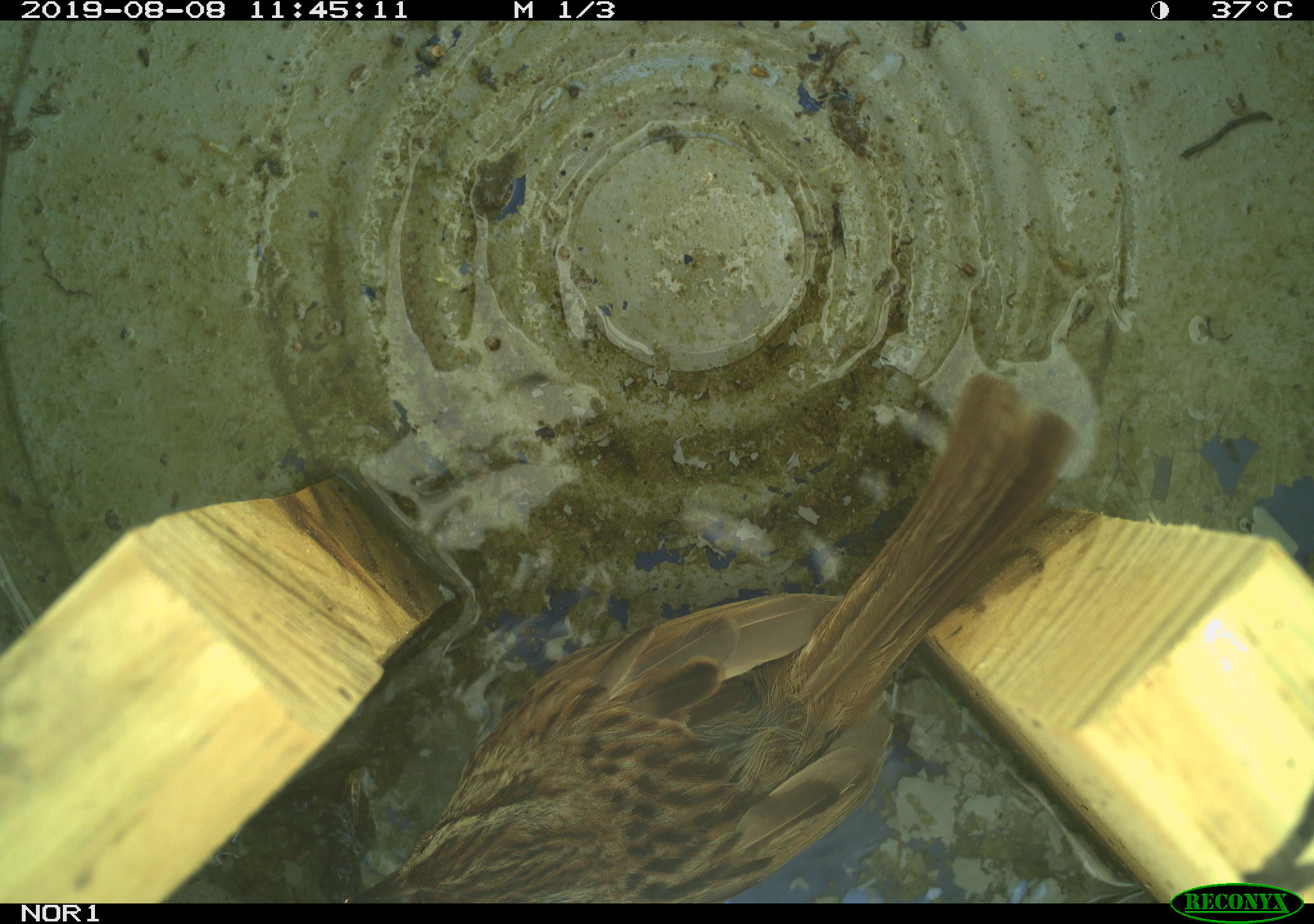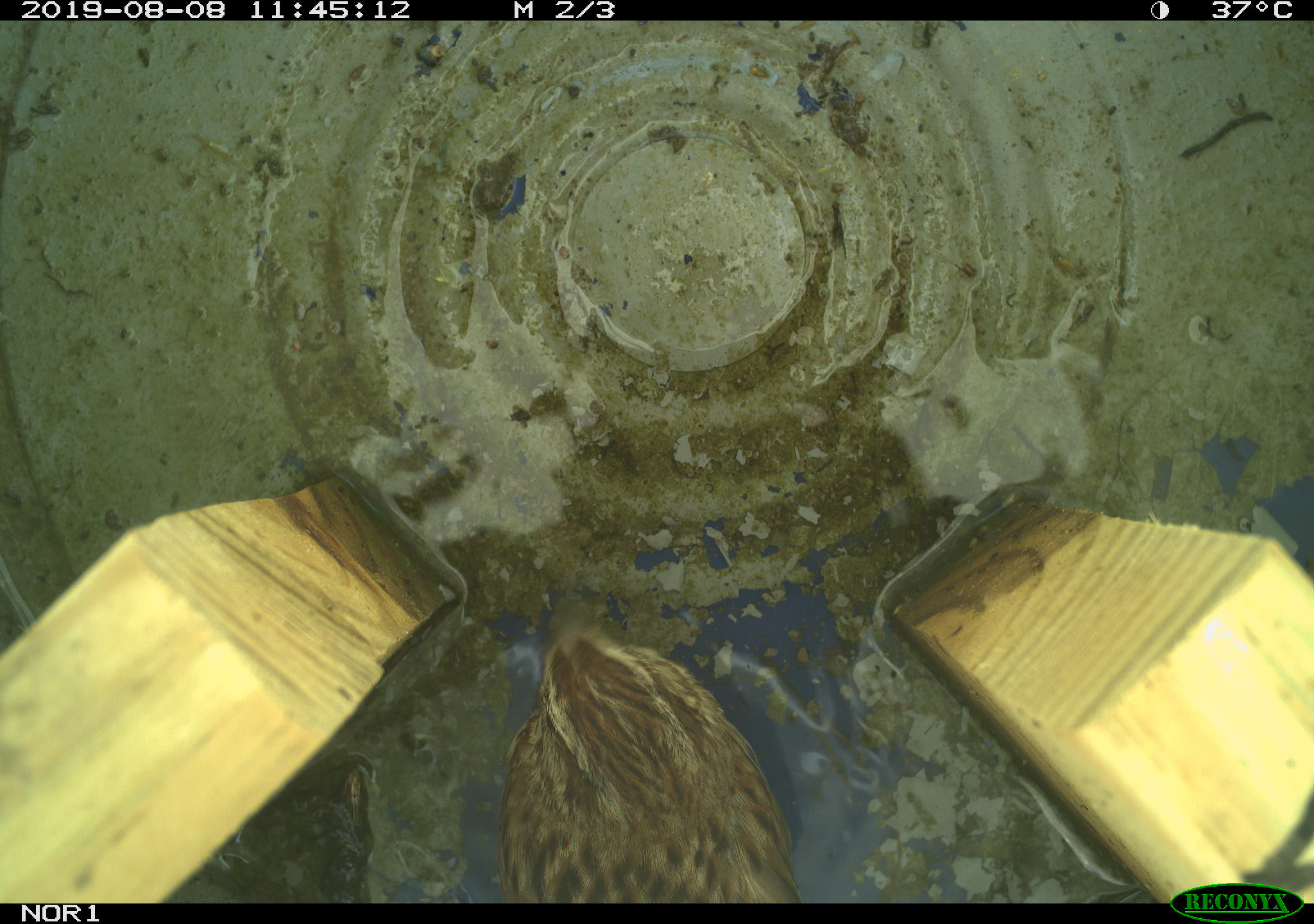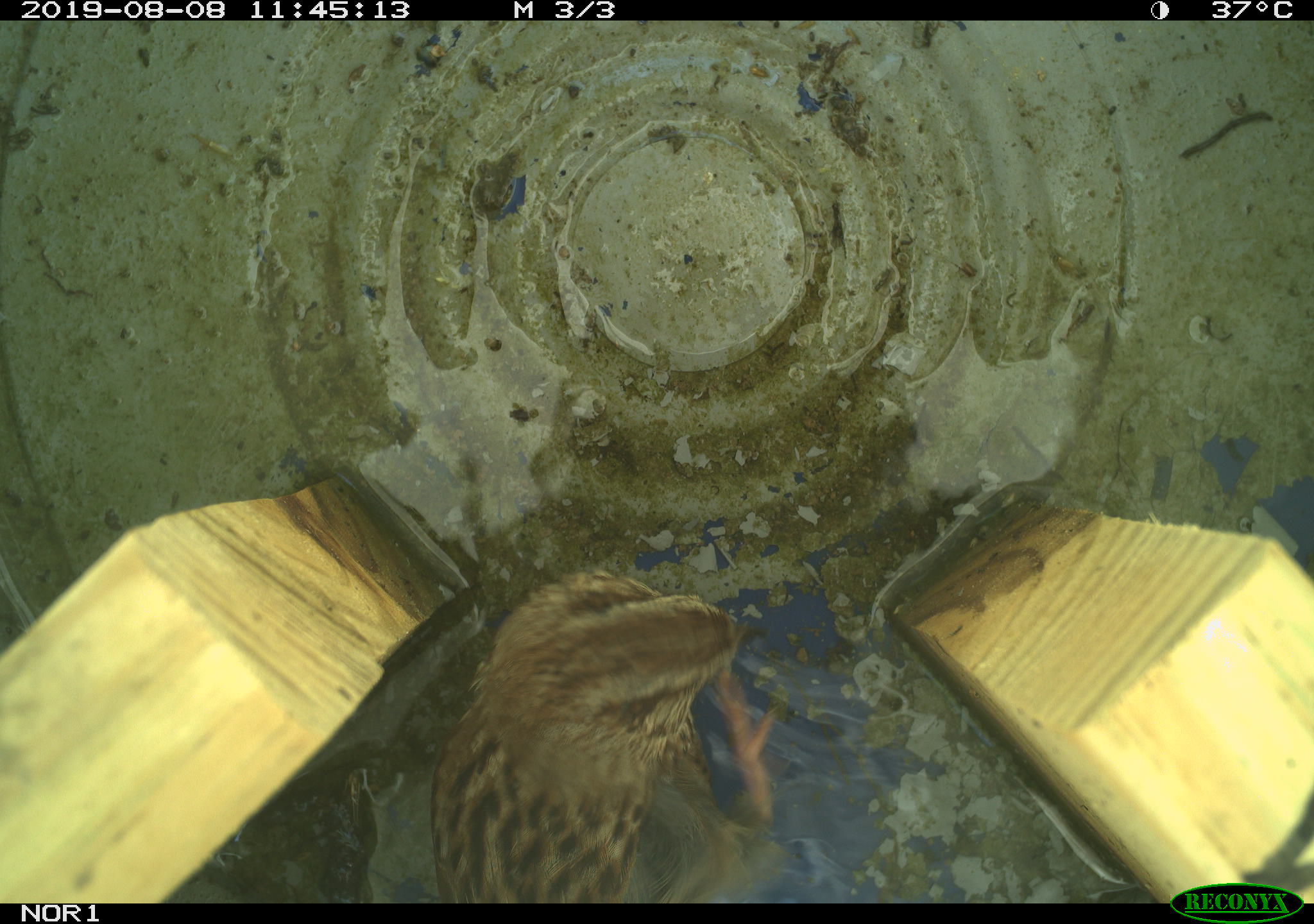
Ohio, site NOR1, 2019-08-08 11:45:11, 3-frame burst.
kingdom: Animalia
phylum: Chordata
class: Aves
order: Passeriformes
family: Passerellidae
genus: Melospiza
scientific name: Melospiza melodia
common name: song sparrow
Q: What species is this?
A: Song sparrow (Melospiza melodia).